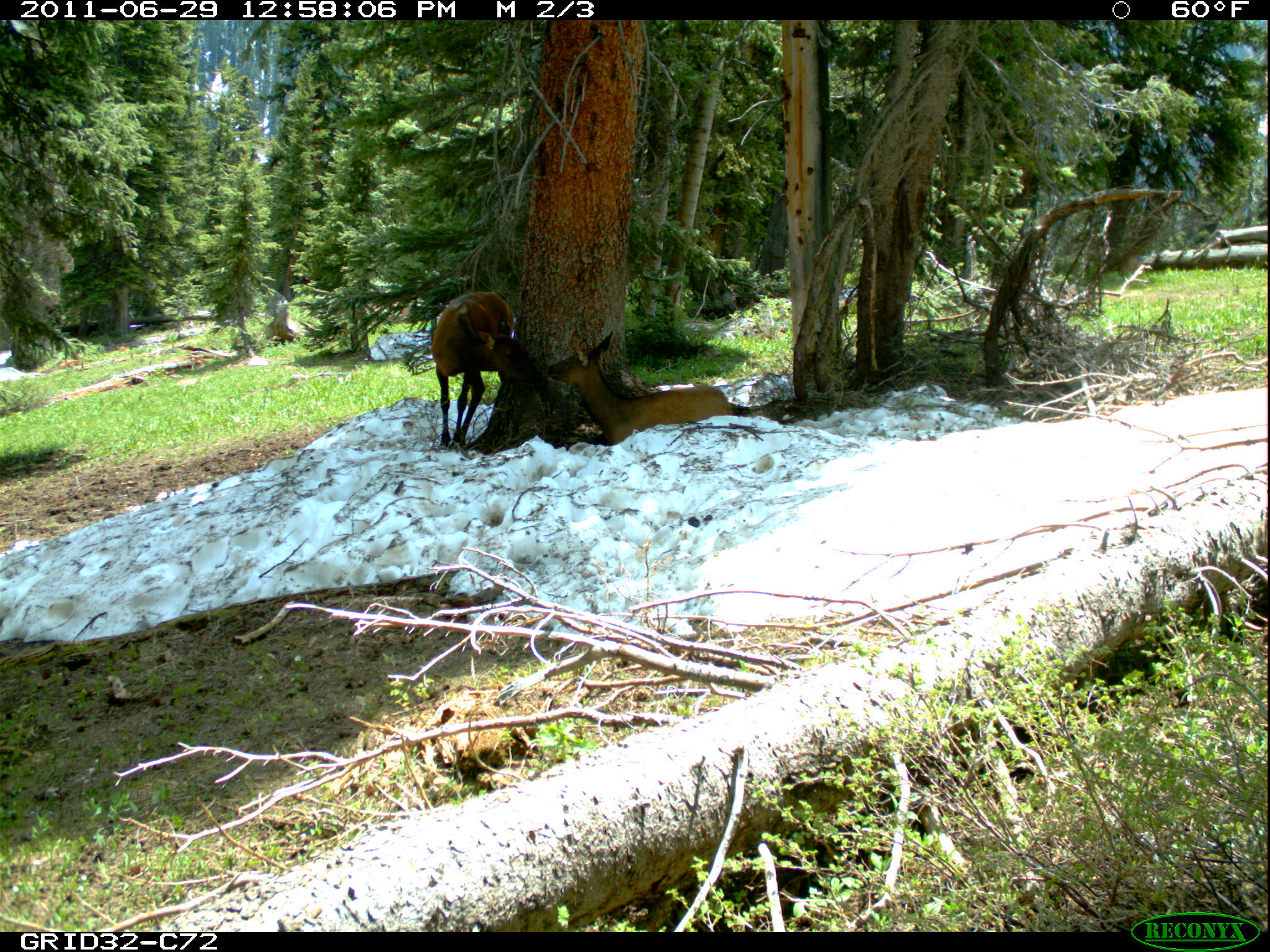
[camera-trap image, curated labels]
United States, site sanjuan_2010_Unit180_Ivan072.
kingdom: Animalia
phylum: Chordata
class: Mammalia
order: Artiodactyla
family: Cervidae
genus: Cervus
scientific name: Cervus elaphus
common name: red deer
Cervus elaphus (red deer).